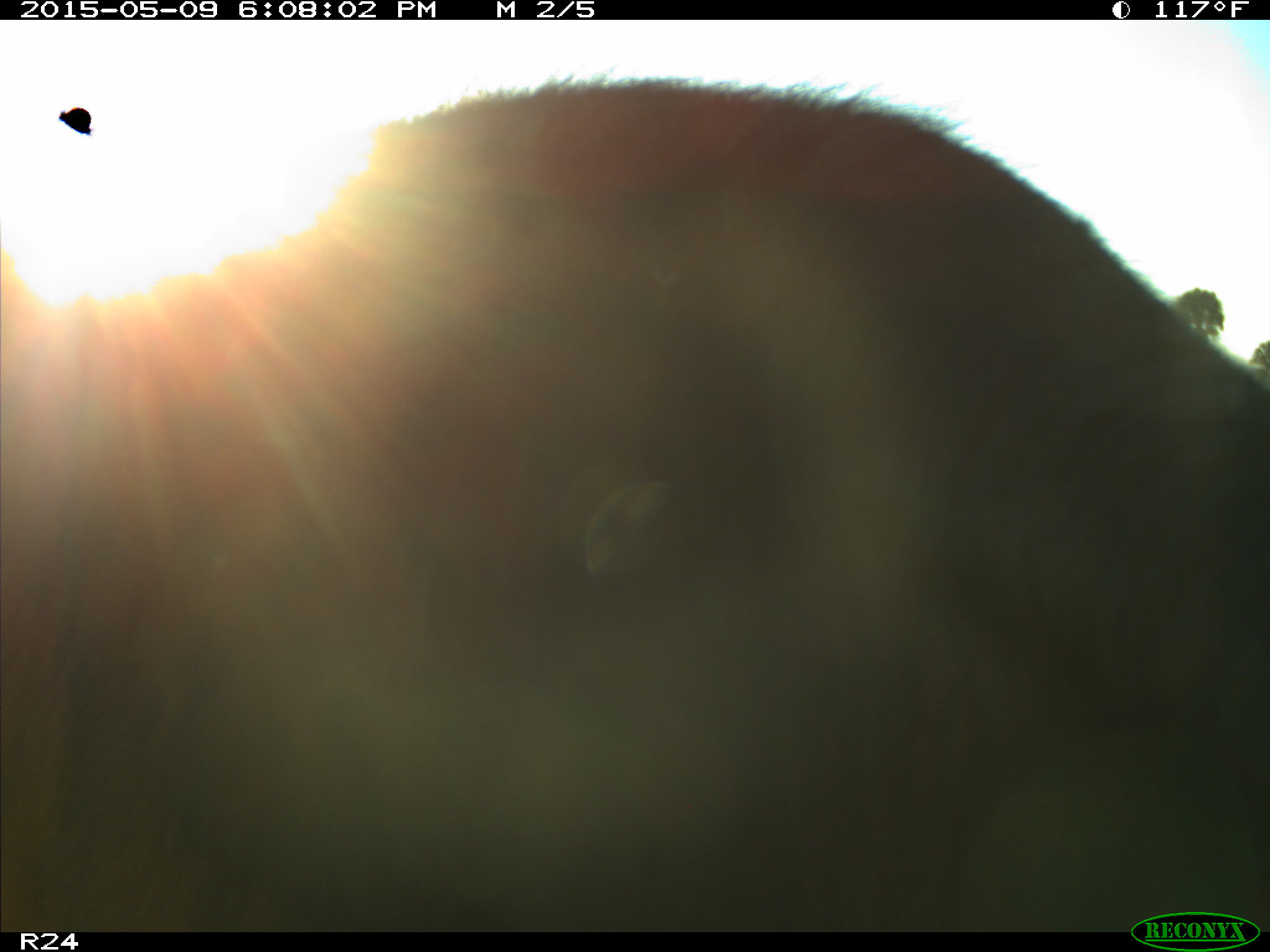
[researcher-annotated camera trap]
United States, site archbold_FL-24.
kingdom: Animalia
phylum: Chordata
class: Mammalia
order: Artiodactyla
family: Bovidae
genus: Bos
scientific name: Bos taurus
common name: domestic cow